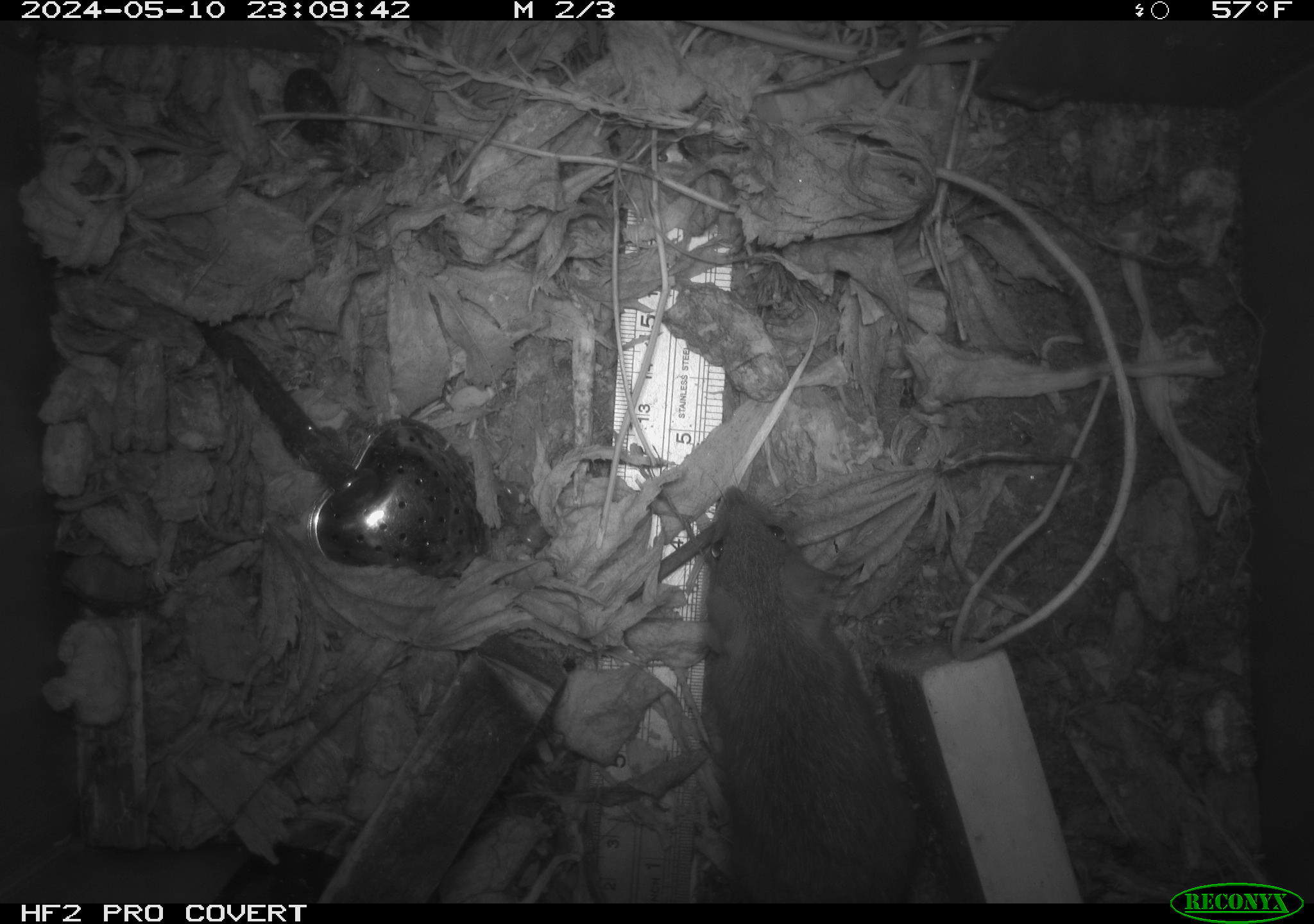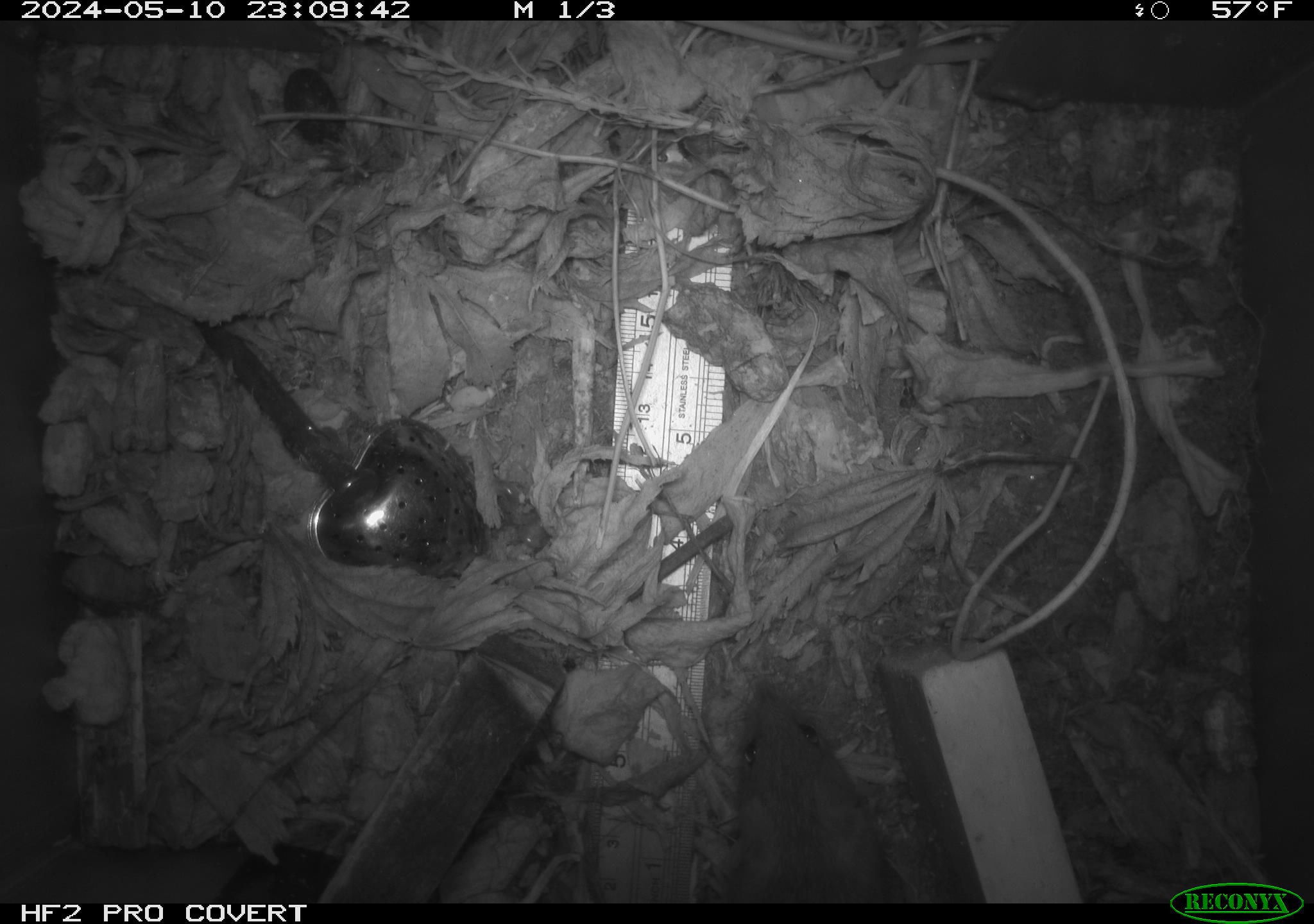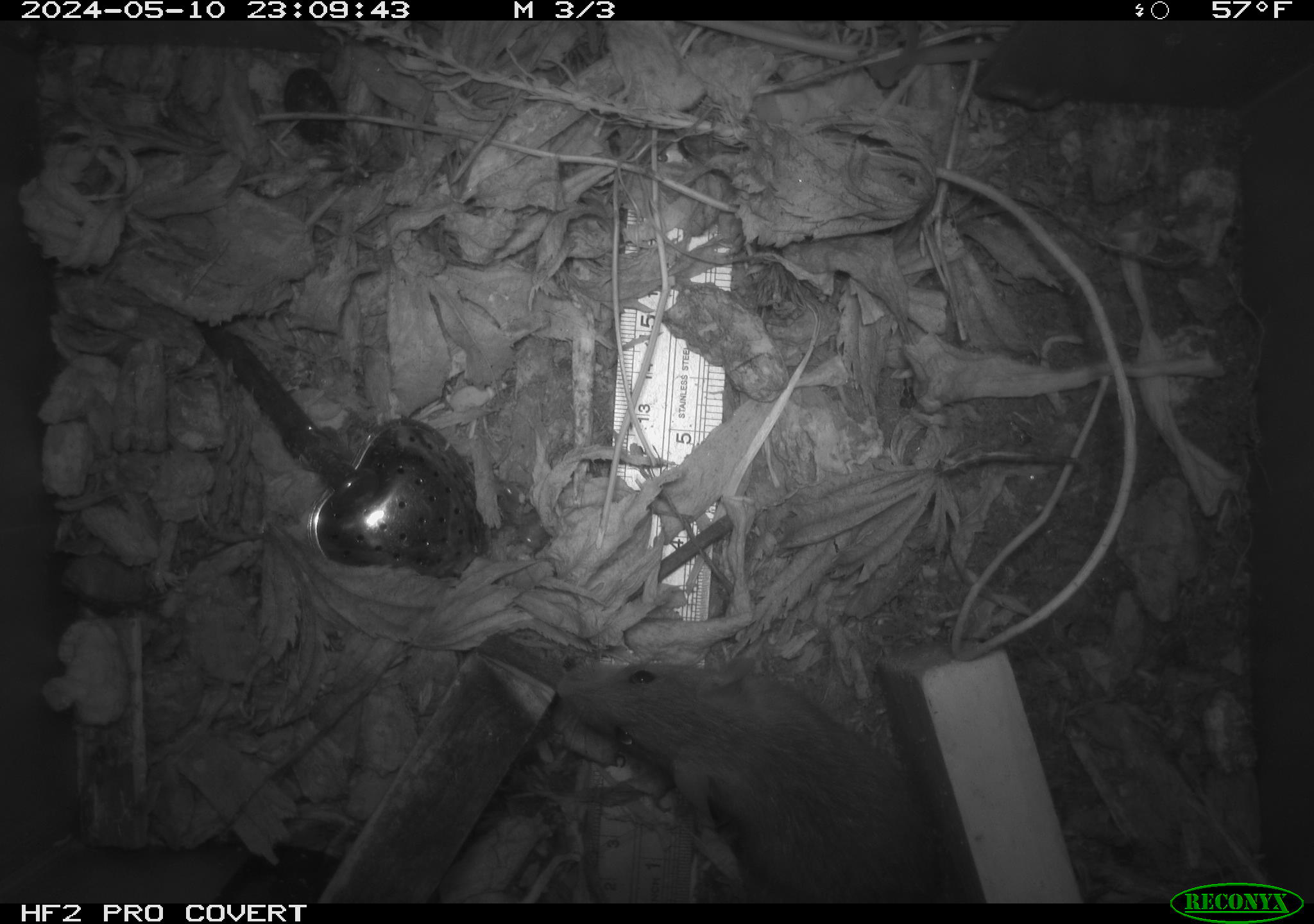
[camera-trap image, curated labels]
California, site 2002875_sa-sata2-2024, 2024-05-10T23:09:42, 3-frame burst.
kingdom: Animalia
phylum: Chordata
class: Mammalia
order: Rodentia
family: Muridae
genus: Rattus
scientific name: Rattus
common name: rat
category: rattus species